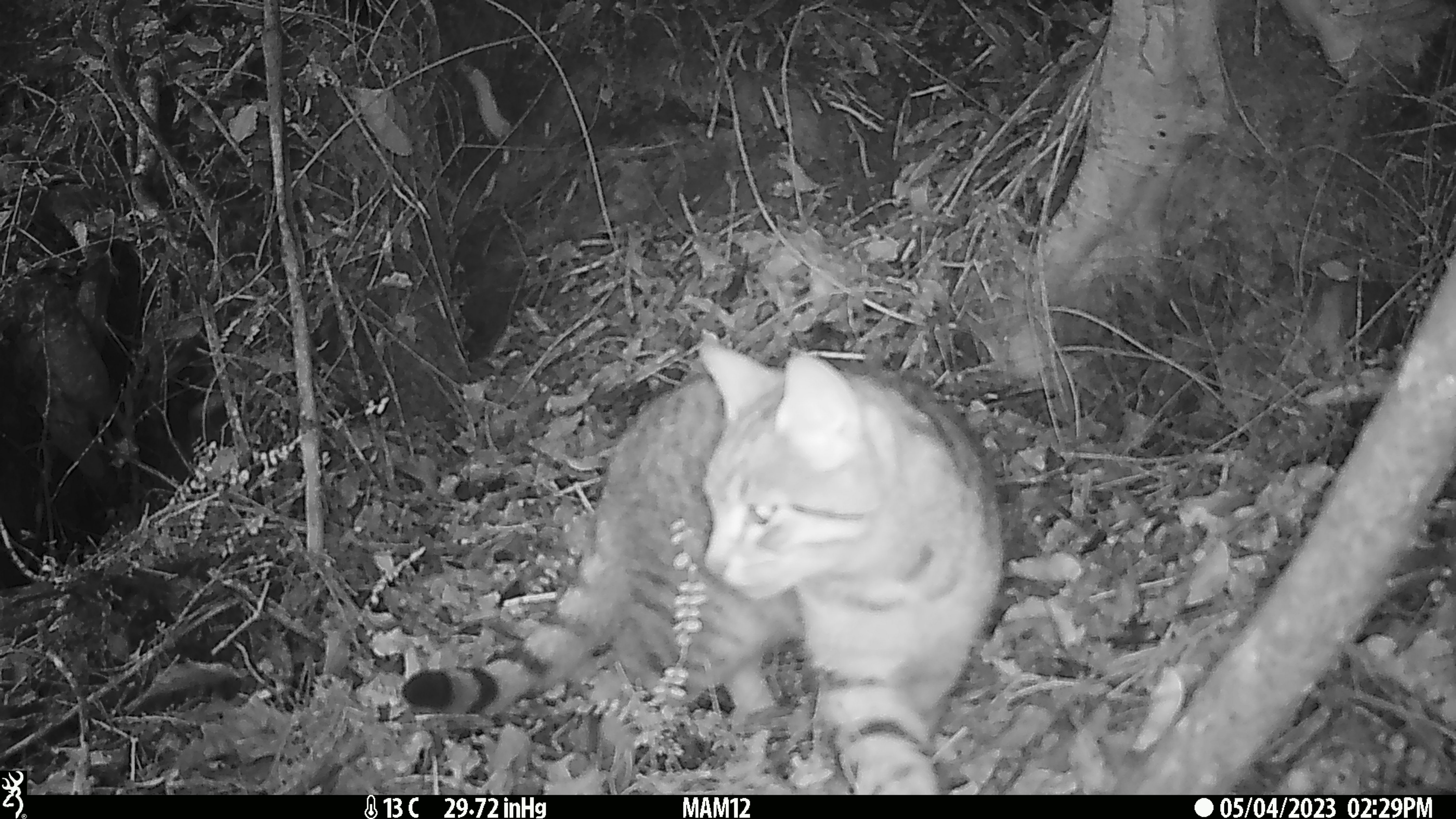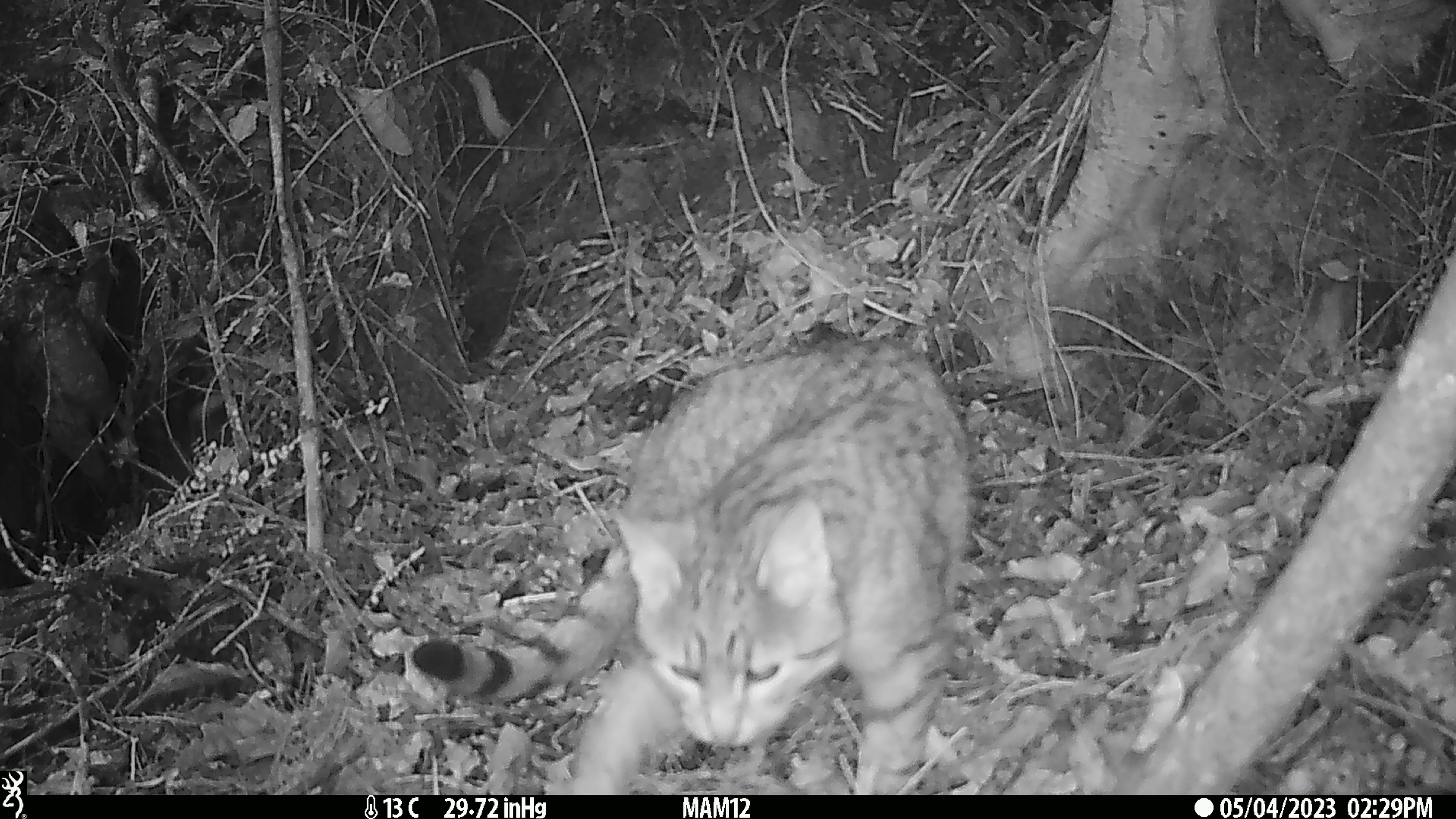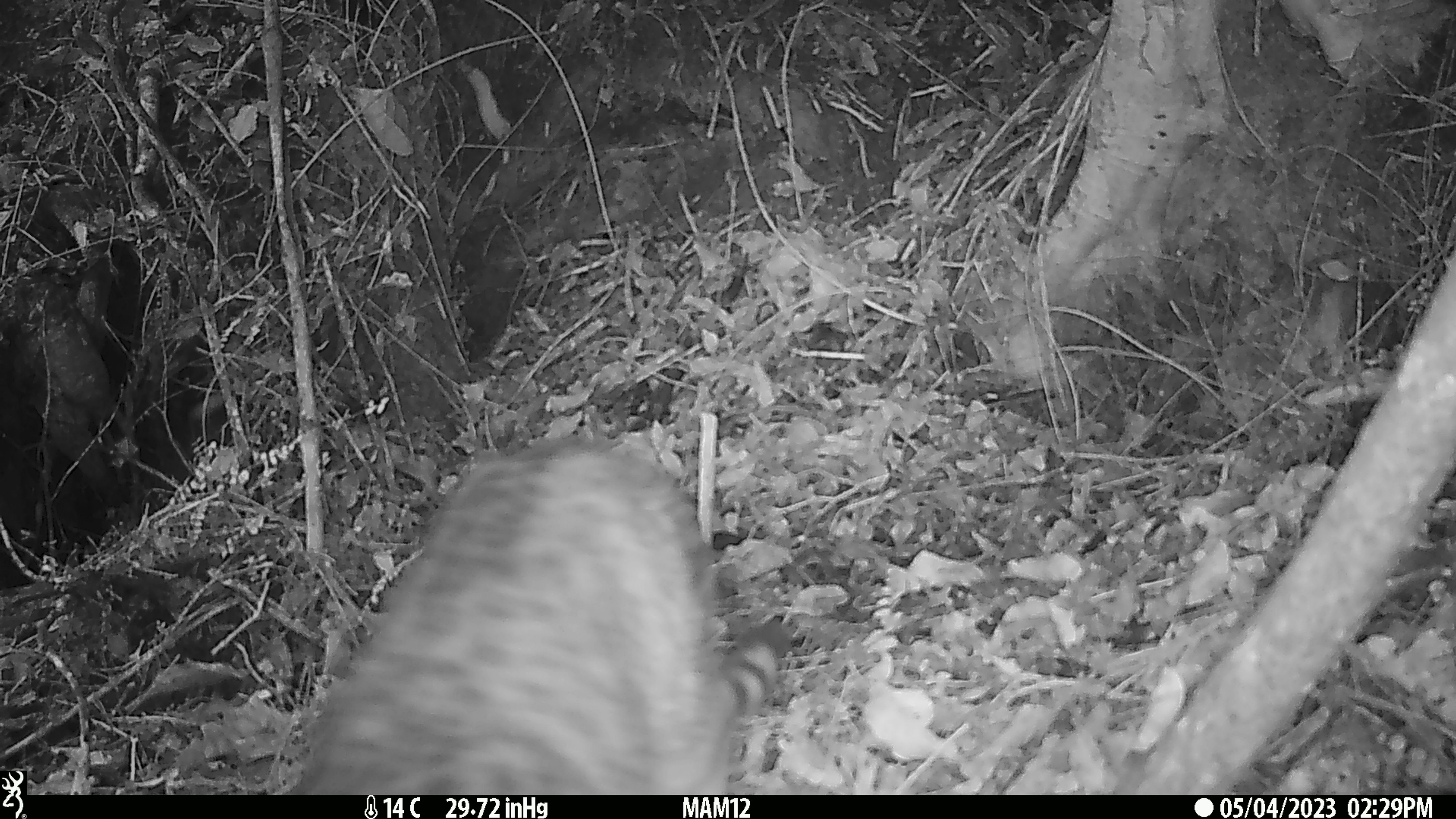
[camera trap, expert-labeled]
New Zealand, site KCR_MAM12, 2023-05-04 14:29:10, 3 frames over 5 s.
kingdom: Animalia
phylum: Chordata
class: Mammalia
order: Carnivora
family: Felidae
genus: Felis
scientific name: Felis catus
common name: domestic cat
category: cat